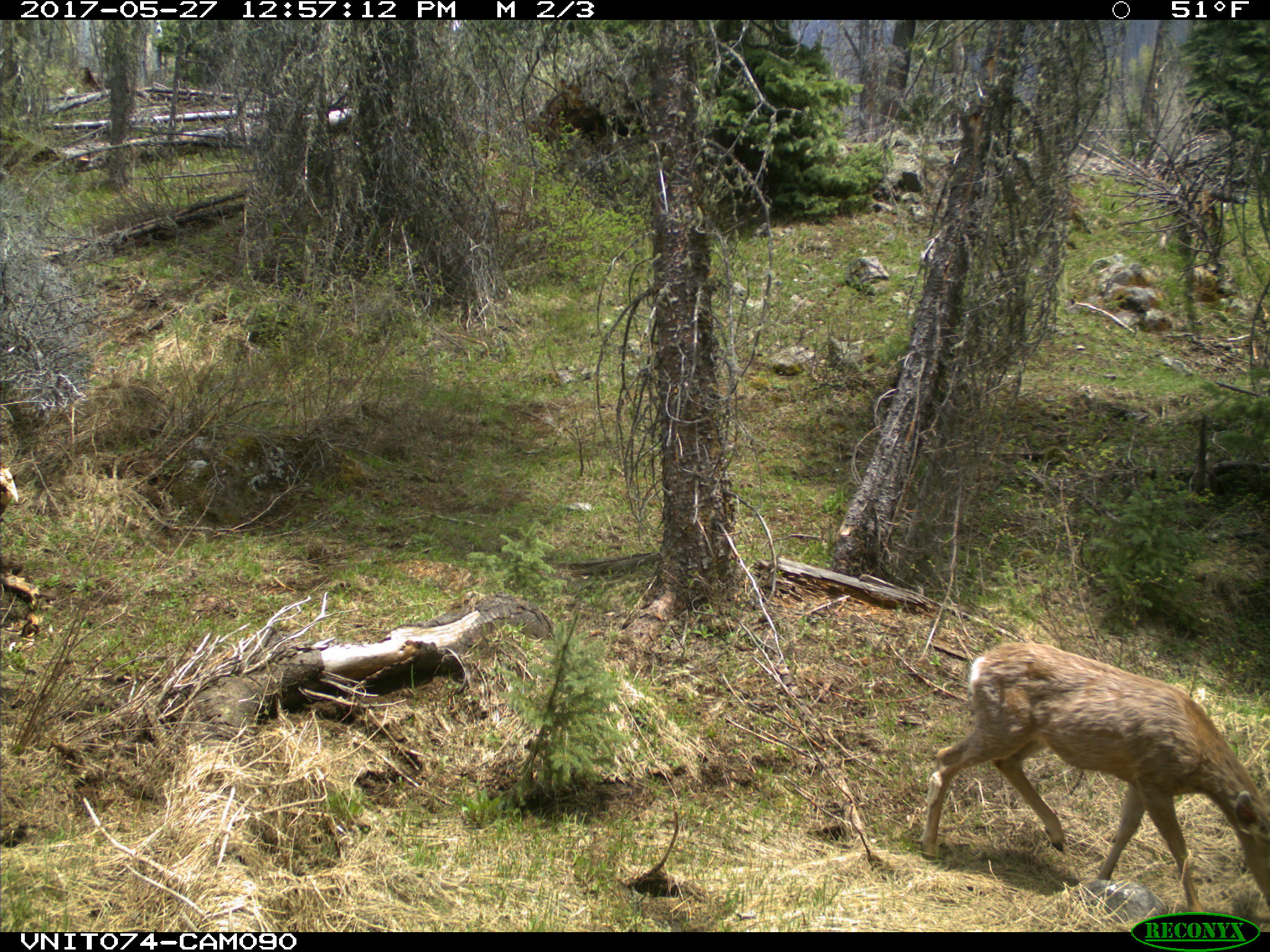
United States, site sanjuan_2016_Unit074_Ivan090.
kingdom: Animalia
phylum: Chordata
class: Mammalia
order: Artiodactyla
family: Cervidae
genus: Odocoileus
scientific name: Odocoileus hemionus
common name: mule deer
Odocoileus hemionus (mule deer).